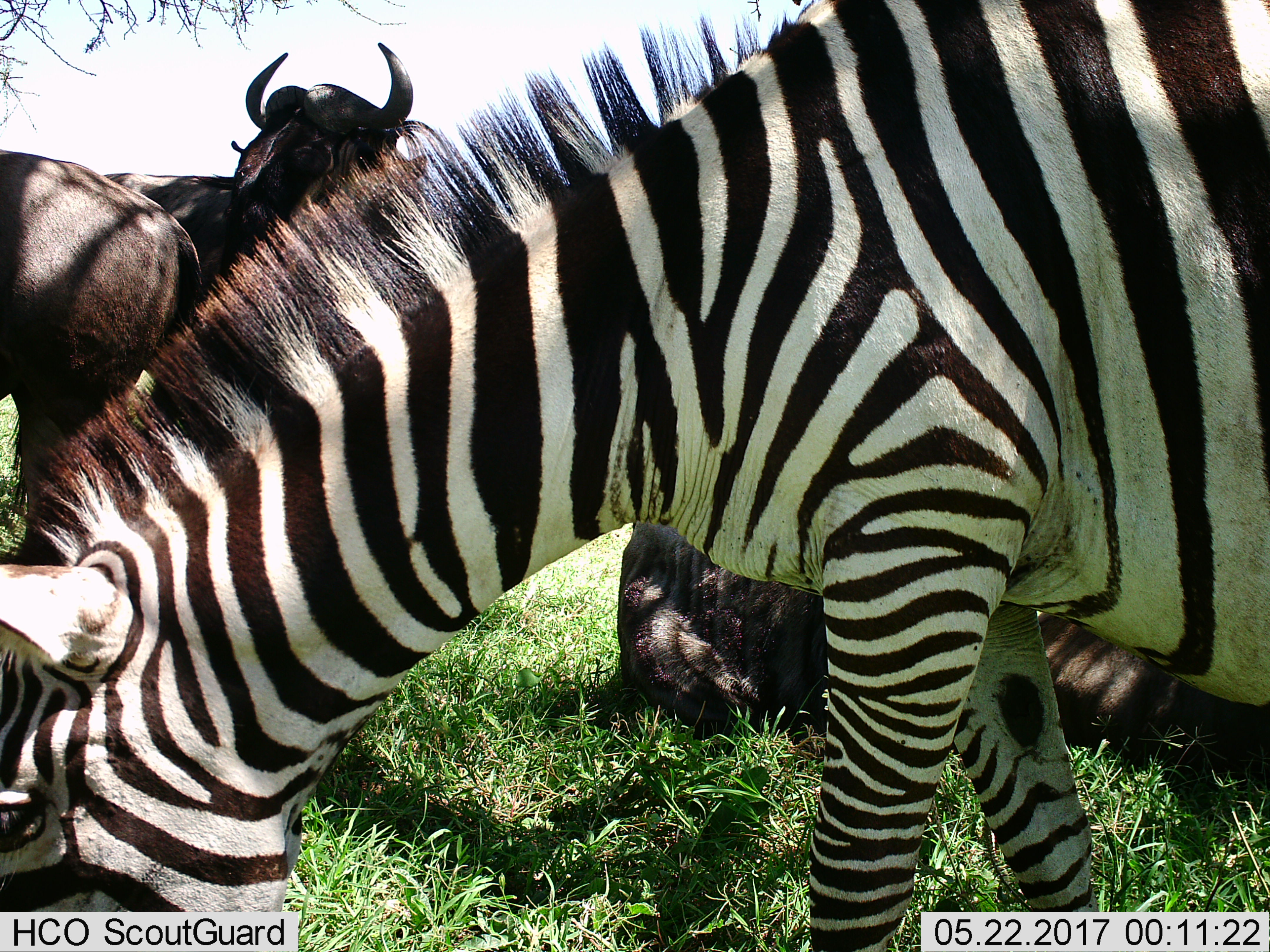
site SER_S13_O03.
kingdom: Animalia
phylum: Chordata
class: Mammalia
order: Artiodactyla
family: Bovidae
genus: Connochaetes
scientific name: Connochaetes taurinus taurinus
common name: blue wildebeest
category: wildebeestblue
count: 3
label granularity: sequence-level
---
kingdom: Animalia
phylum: Chordata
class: Mammalia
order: Perissodactyla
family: Equidae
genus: Equus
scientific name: Equus quagga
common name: plains zebra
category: zebraplains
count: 1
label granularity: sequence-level